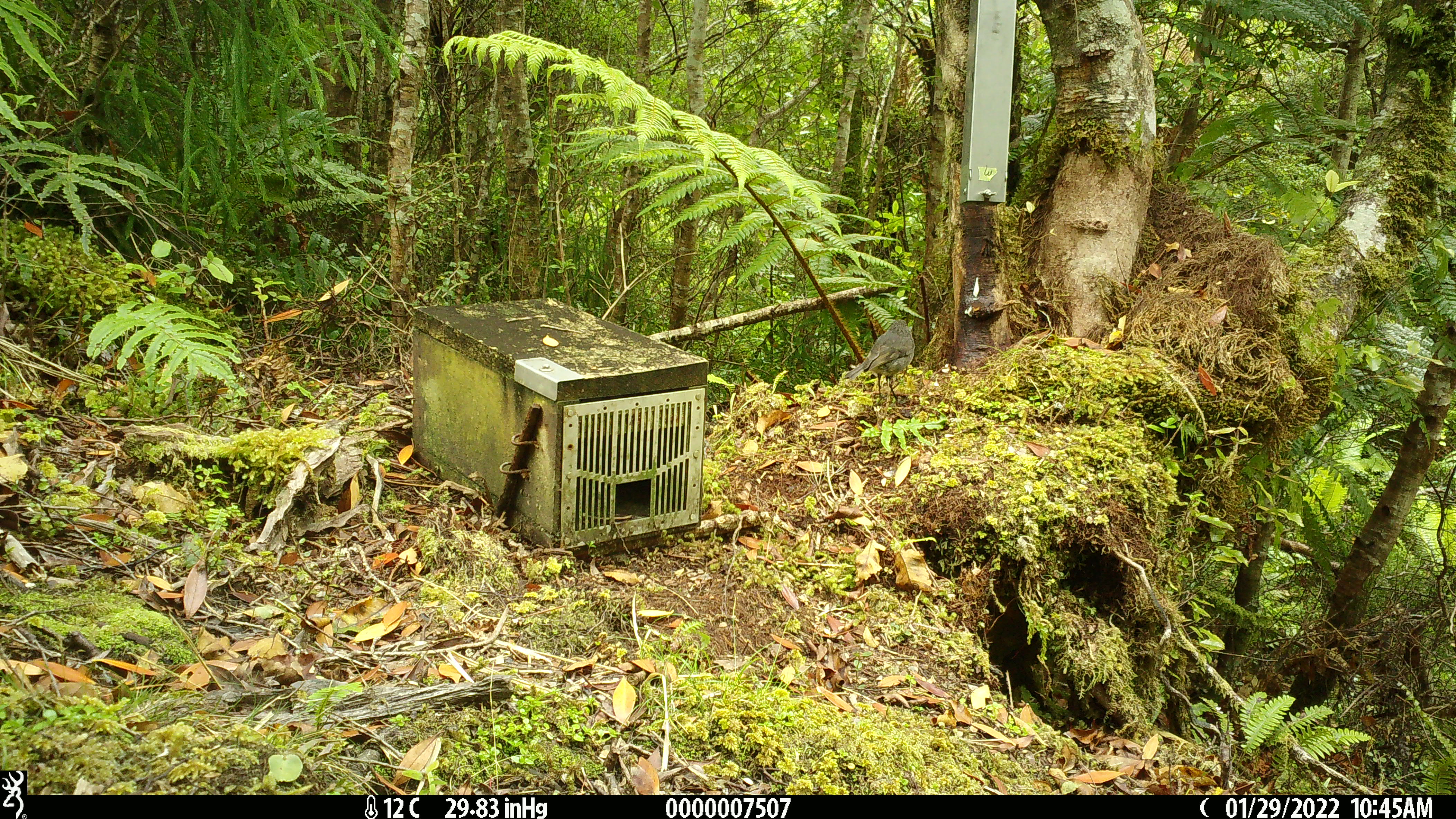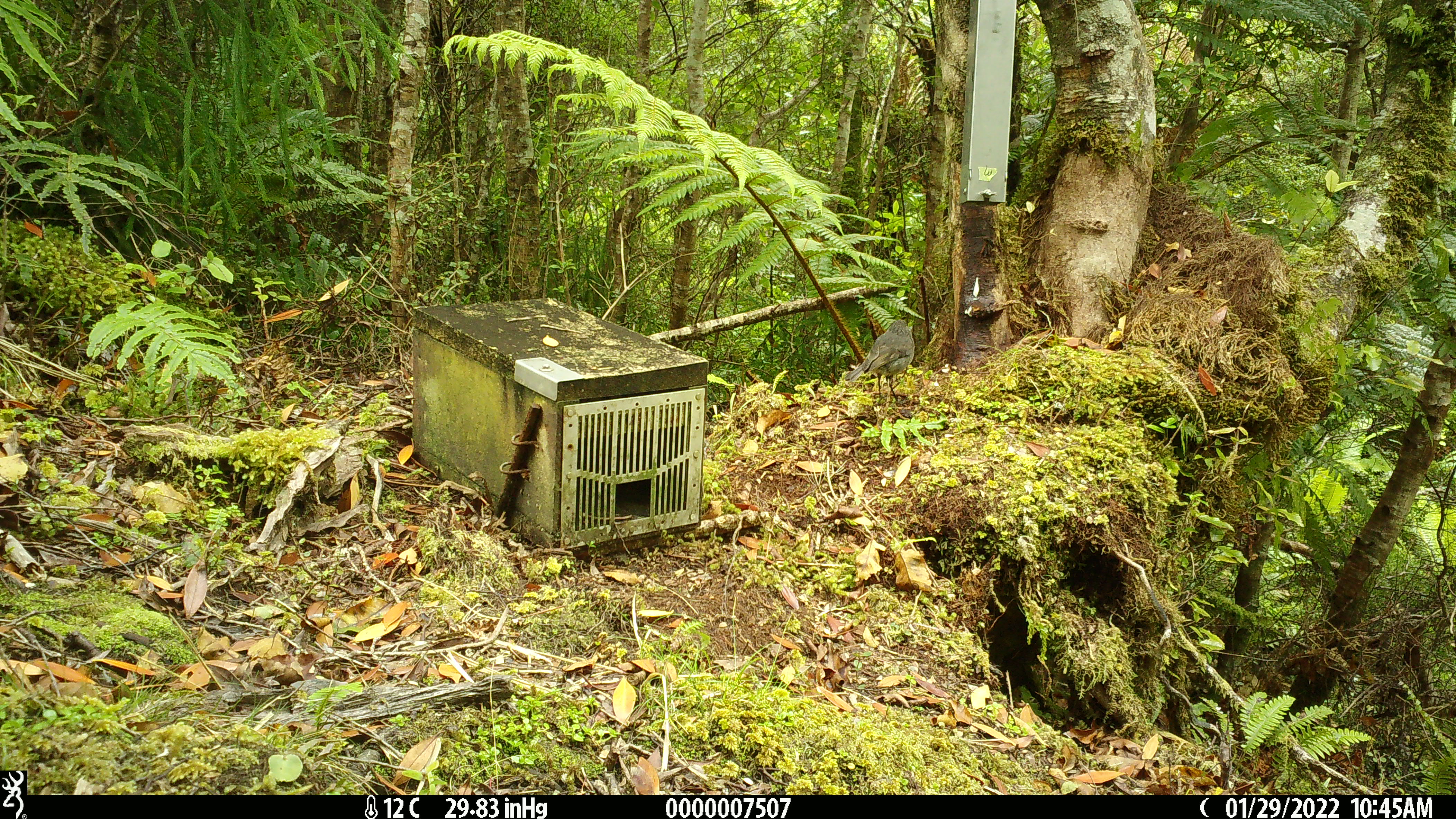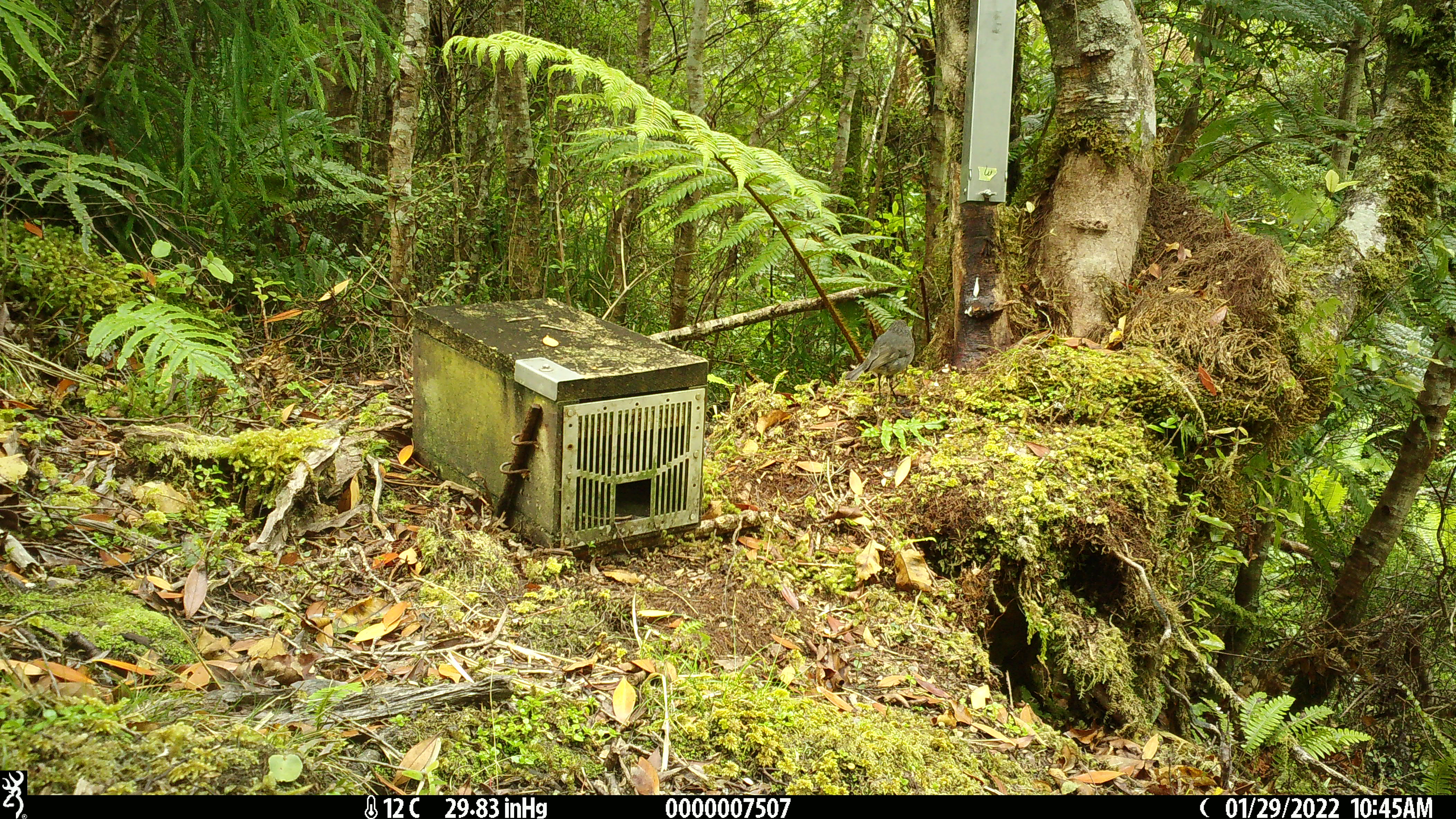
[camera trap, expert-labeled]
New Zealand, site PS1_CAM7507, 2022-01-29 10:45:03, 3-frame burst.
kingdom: Animalia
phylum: Chordata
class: Aves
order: Passeriformes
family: Petroicidae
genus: Petroica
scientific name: Petroica australis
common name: new zealand robin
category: robin